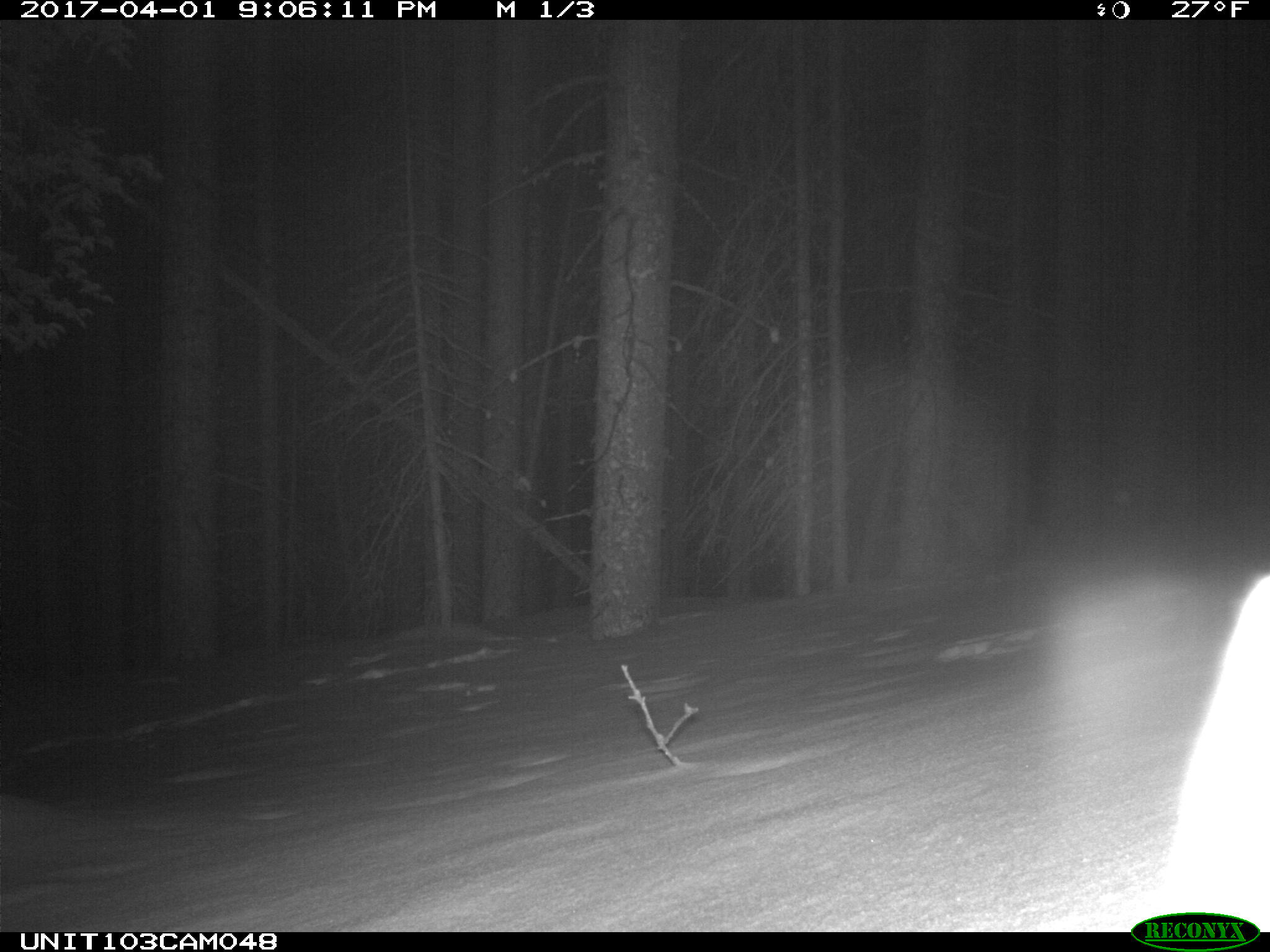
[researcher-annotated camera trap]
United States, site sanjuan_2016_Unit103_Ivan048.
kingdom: Animalia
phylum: Chordata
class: Mammalia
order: Lagomorpha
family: Leporidae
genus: Lepus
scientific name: Lepus americanus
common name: snowshoe hare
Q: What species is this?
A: Lepus americanus (snowshoe hare).